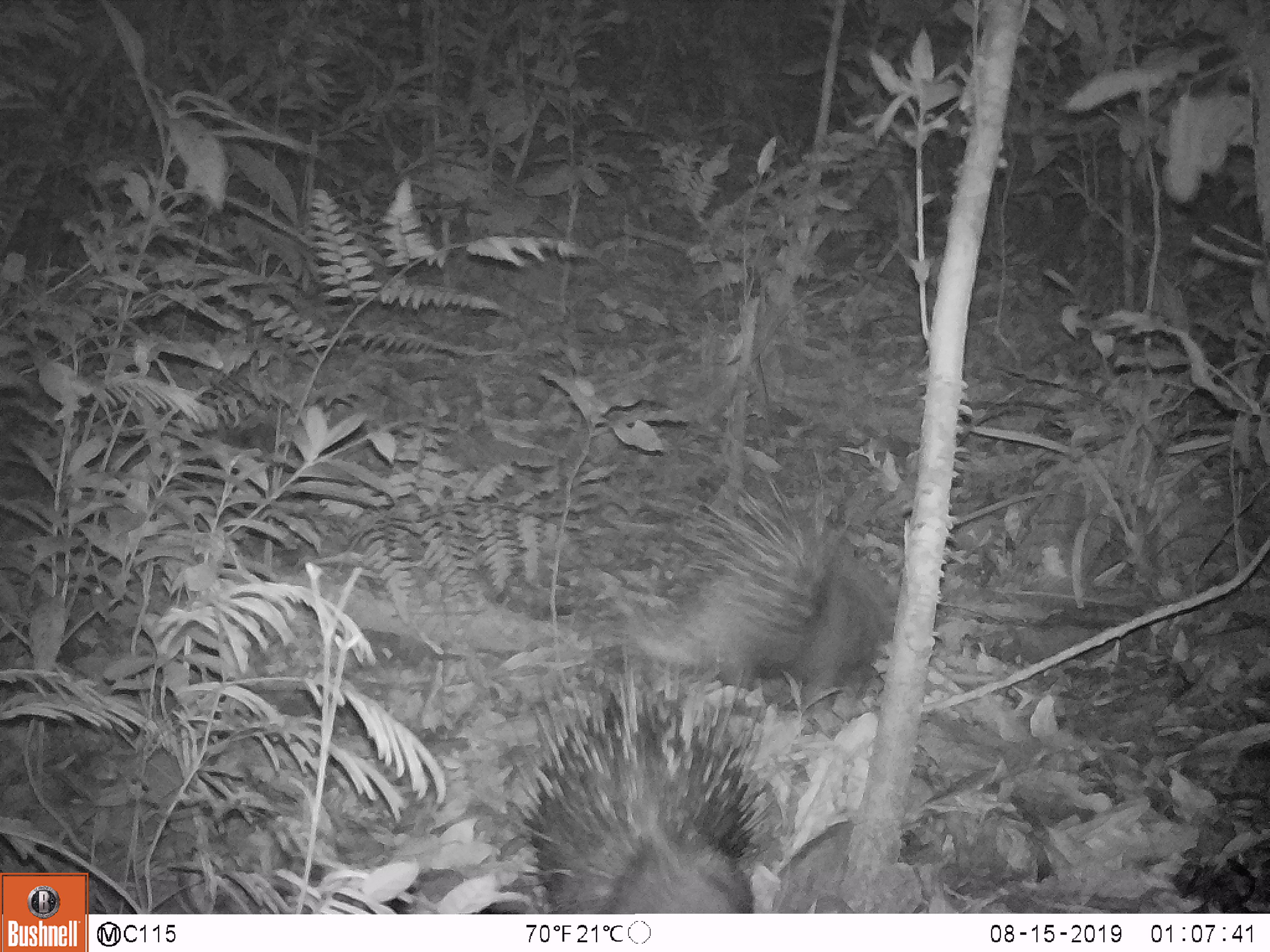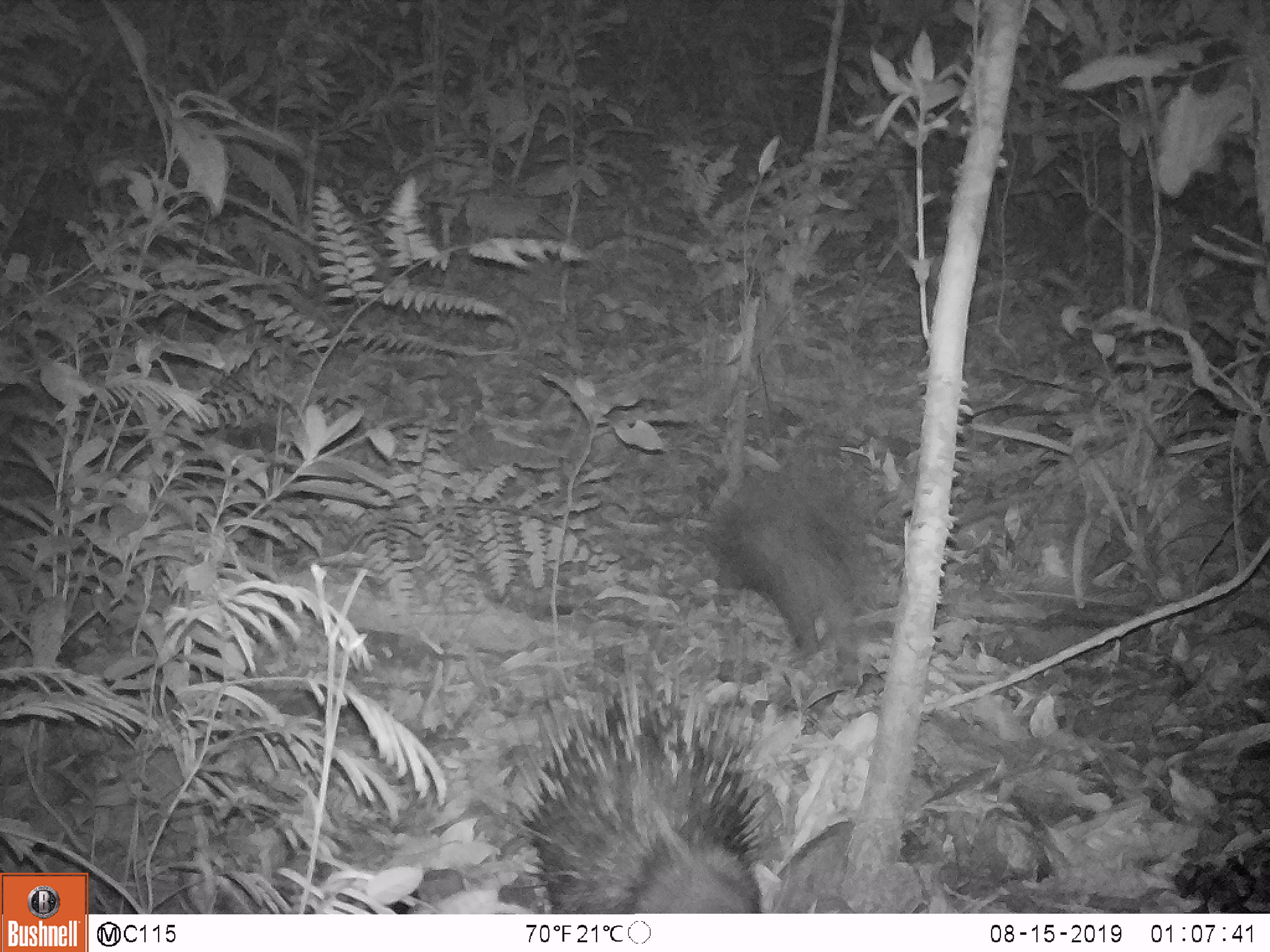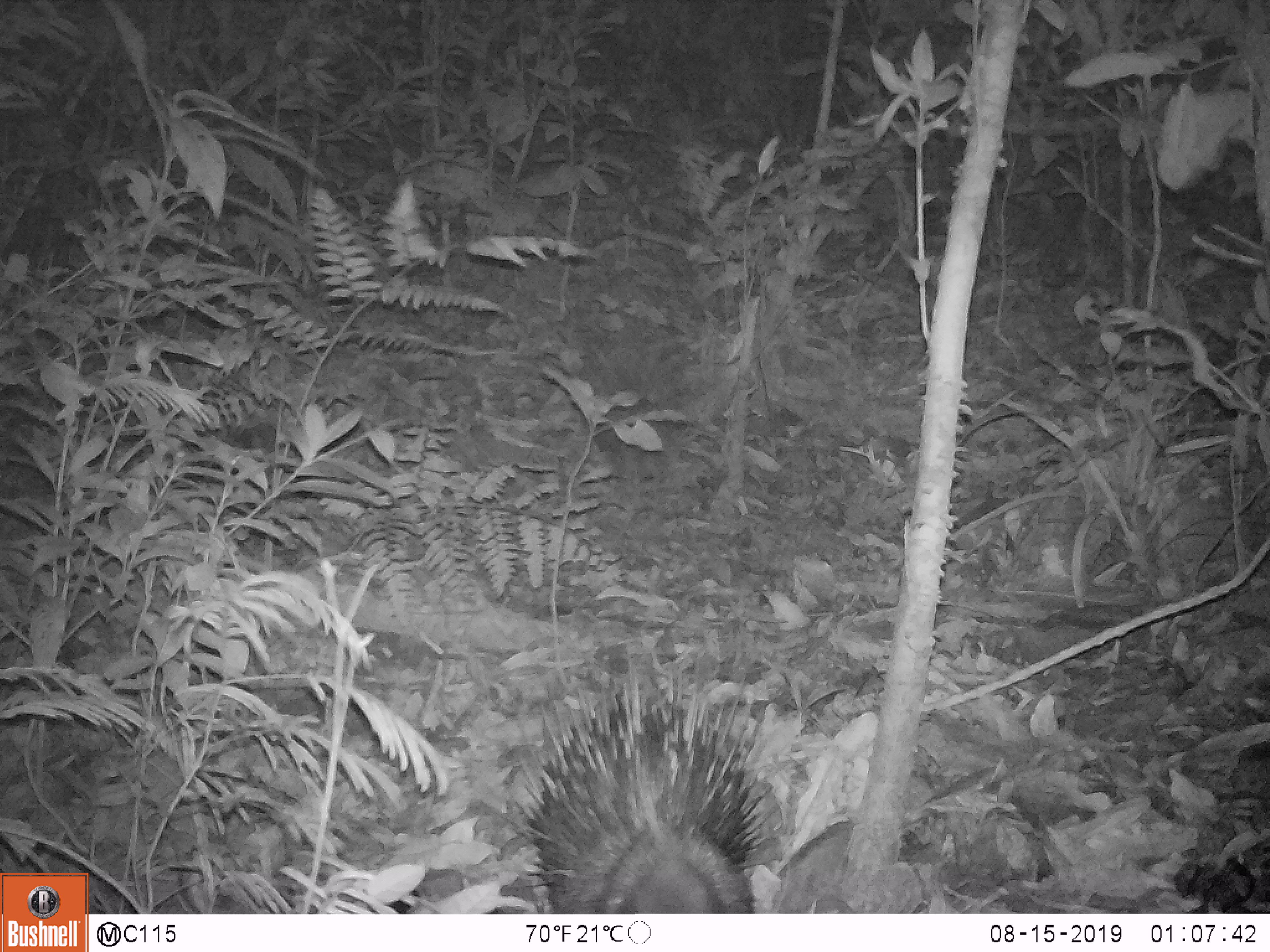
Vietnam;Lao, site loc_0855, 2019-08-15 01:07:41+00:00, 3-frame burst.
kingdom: Animalia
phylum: Chordata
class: Mammalia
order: Rodentia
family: Hystricidae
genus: Hystrix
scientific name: Hystrix brachyura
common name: malayan porcupine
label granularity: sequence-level